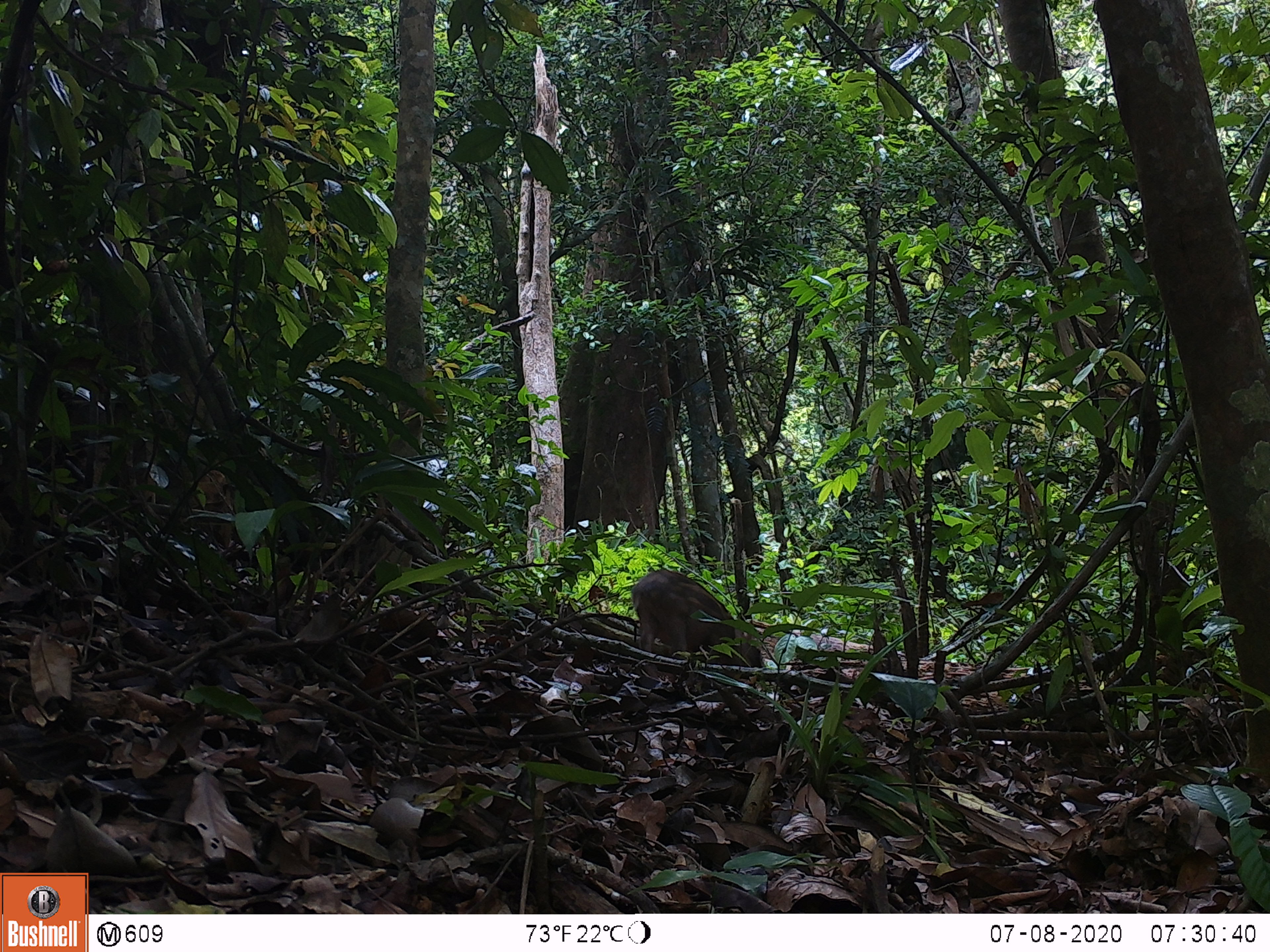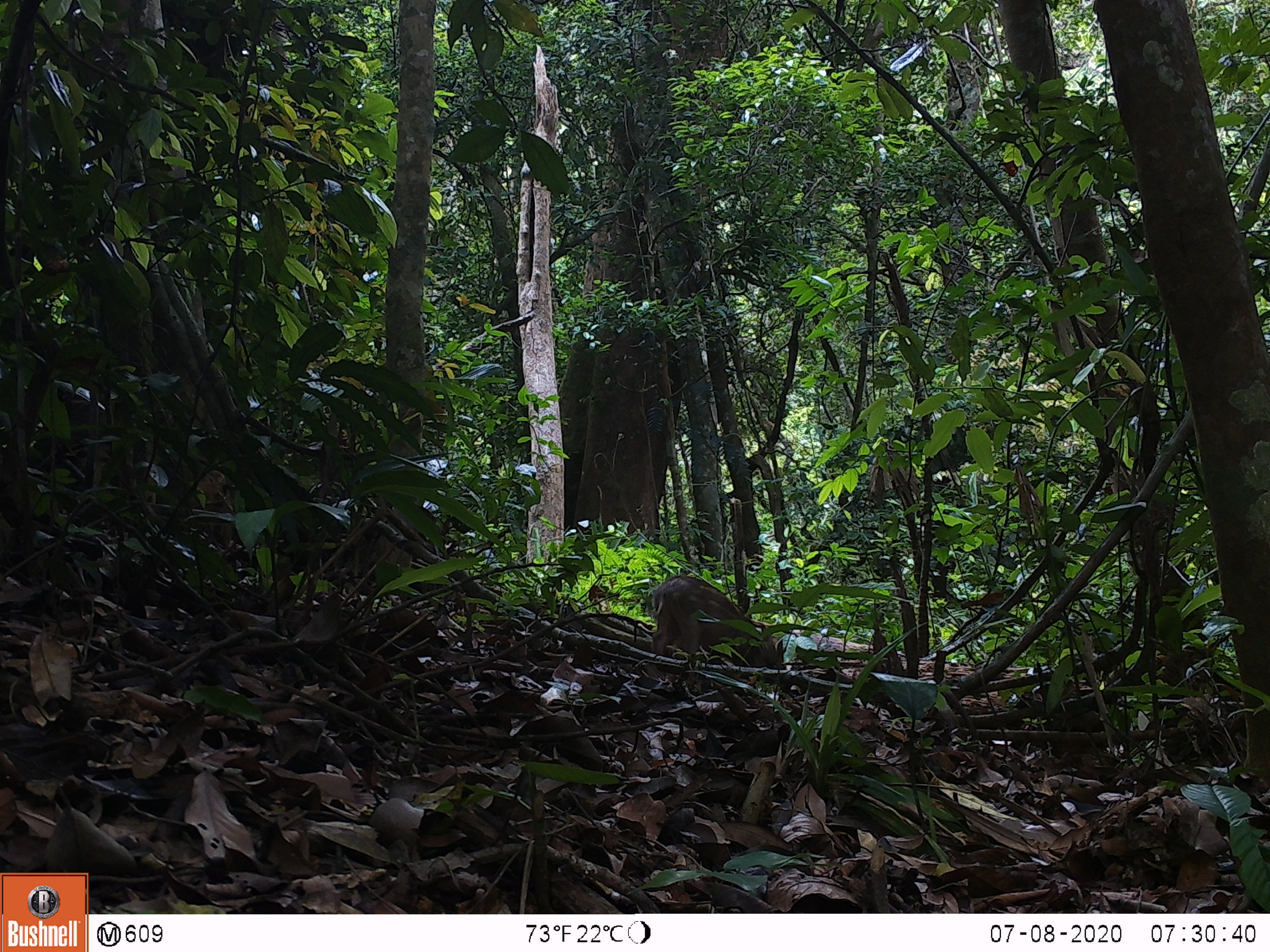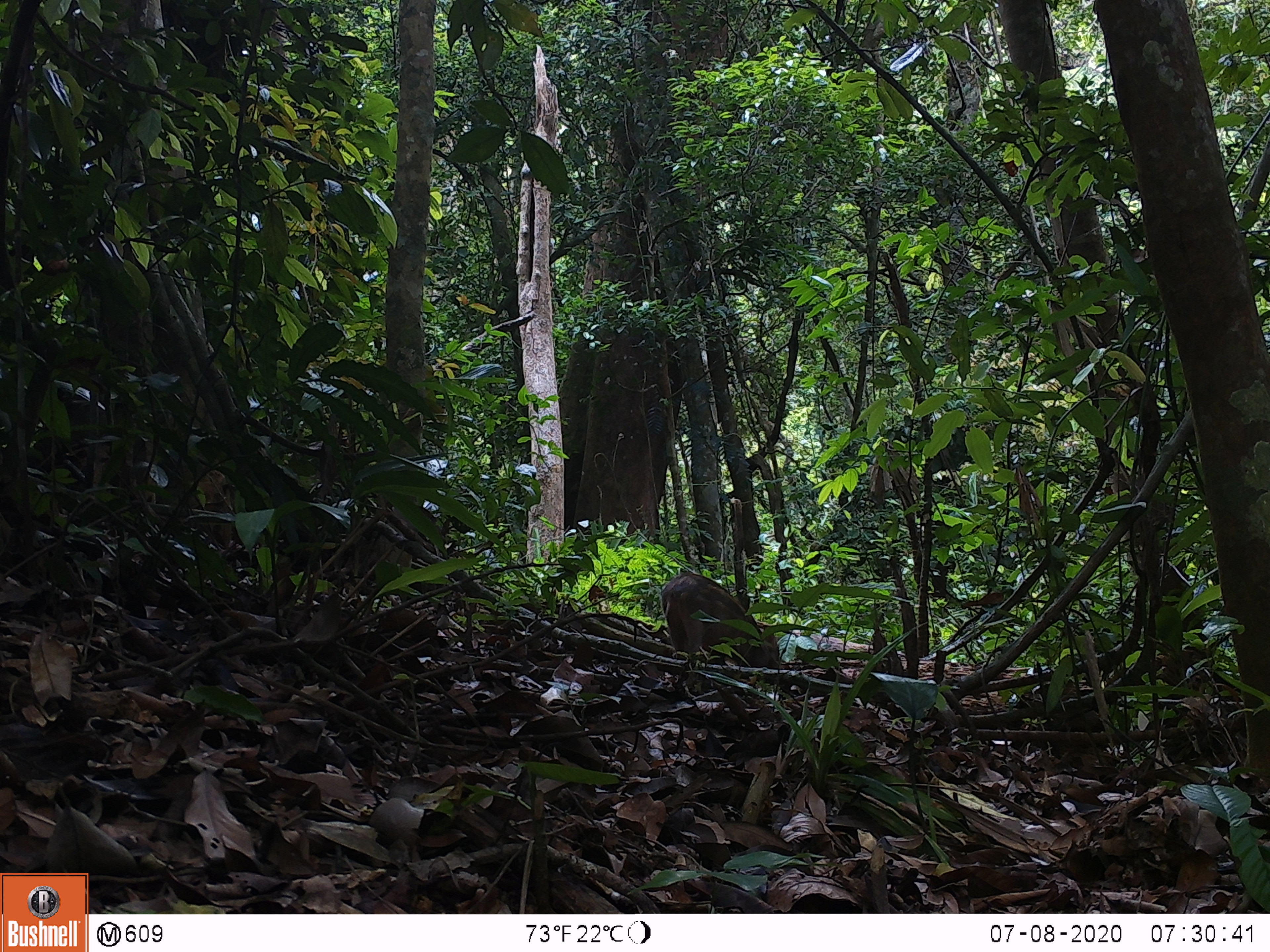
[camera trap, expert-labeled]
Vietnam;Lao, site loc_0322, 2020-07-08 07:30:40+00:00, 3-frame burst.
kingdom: Animalia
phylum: Chordata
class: Mammalia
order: Artiodactyla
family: Suidae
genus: Sus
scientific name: Sus scrofa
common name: eurasian wild pig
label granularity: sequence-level